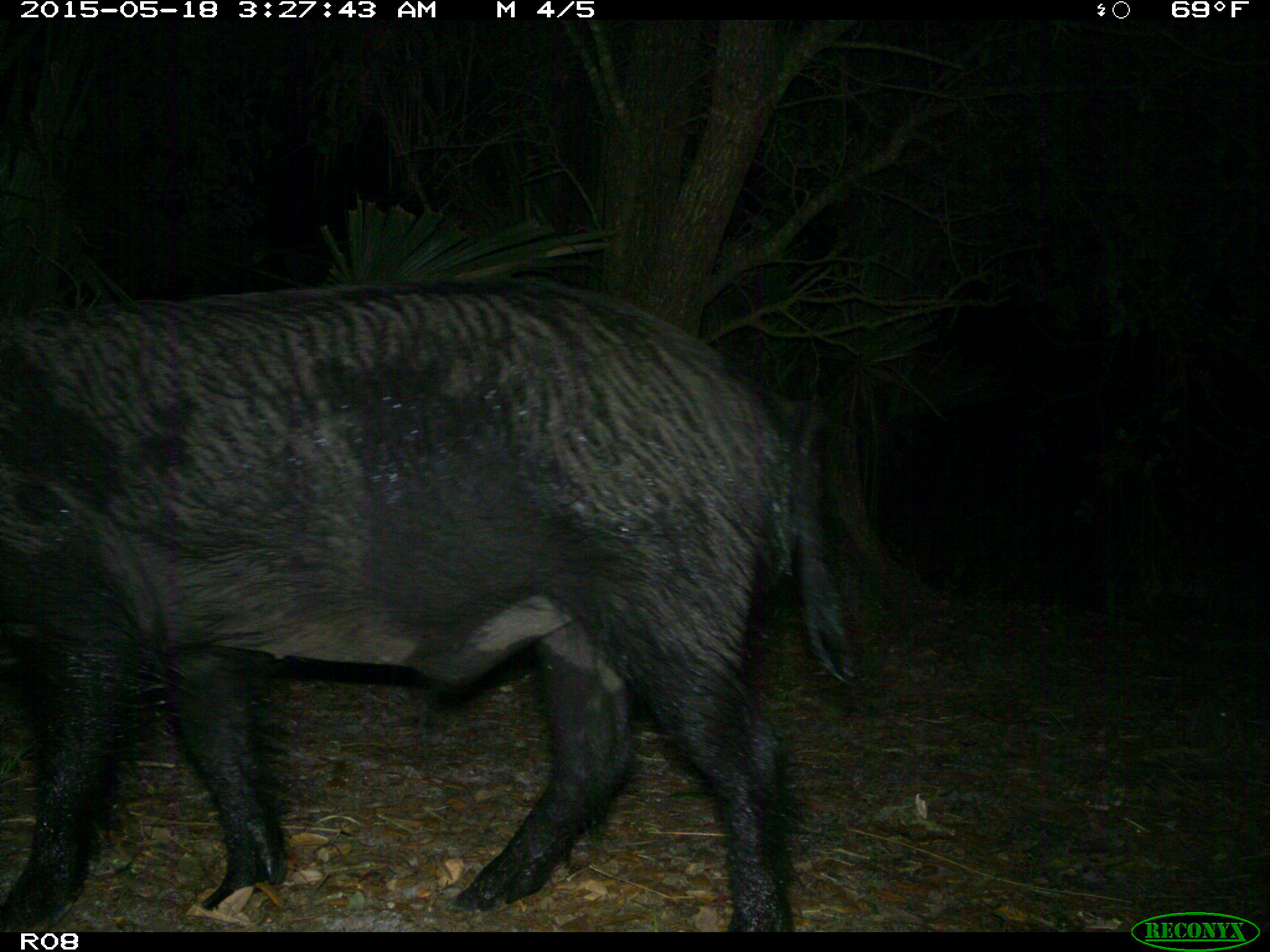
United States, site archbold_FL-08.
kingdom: Animalia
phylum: Chordata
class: Mammalia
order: Artiodactyla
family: Suidae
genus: Sus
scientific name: Sus scrofa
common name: wild boar